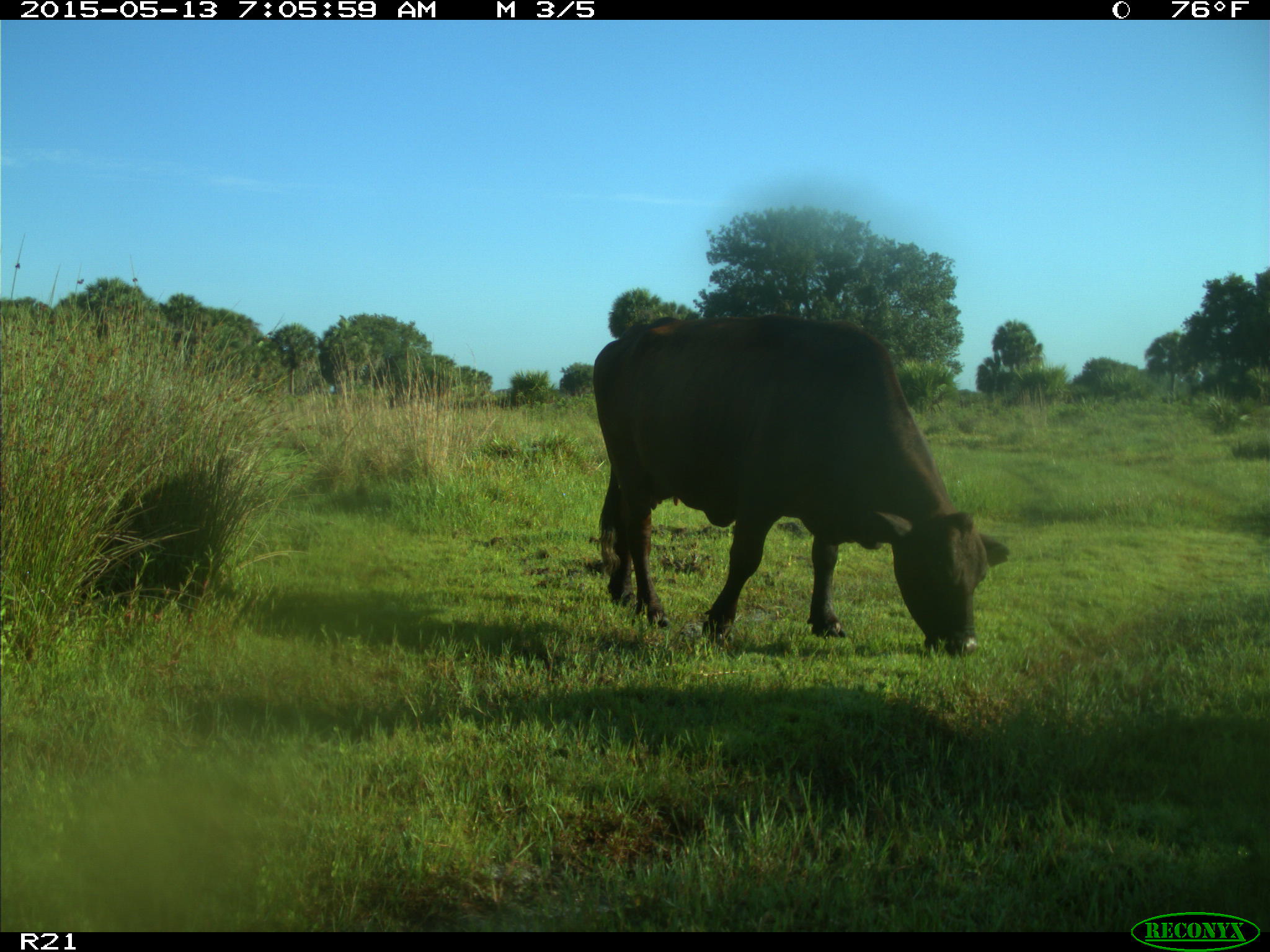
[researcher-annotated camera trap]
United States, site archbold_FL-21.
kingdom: Animalia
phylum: Chordata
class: Mammalia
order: Artiodactyla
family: Bovidae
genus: Bos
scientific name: Bos taurus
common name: domestic cow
Bos taurus (domestic cow).